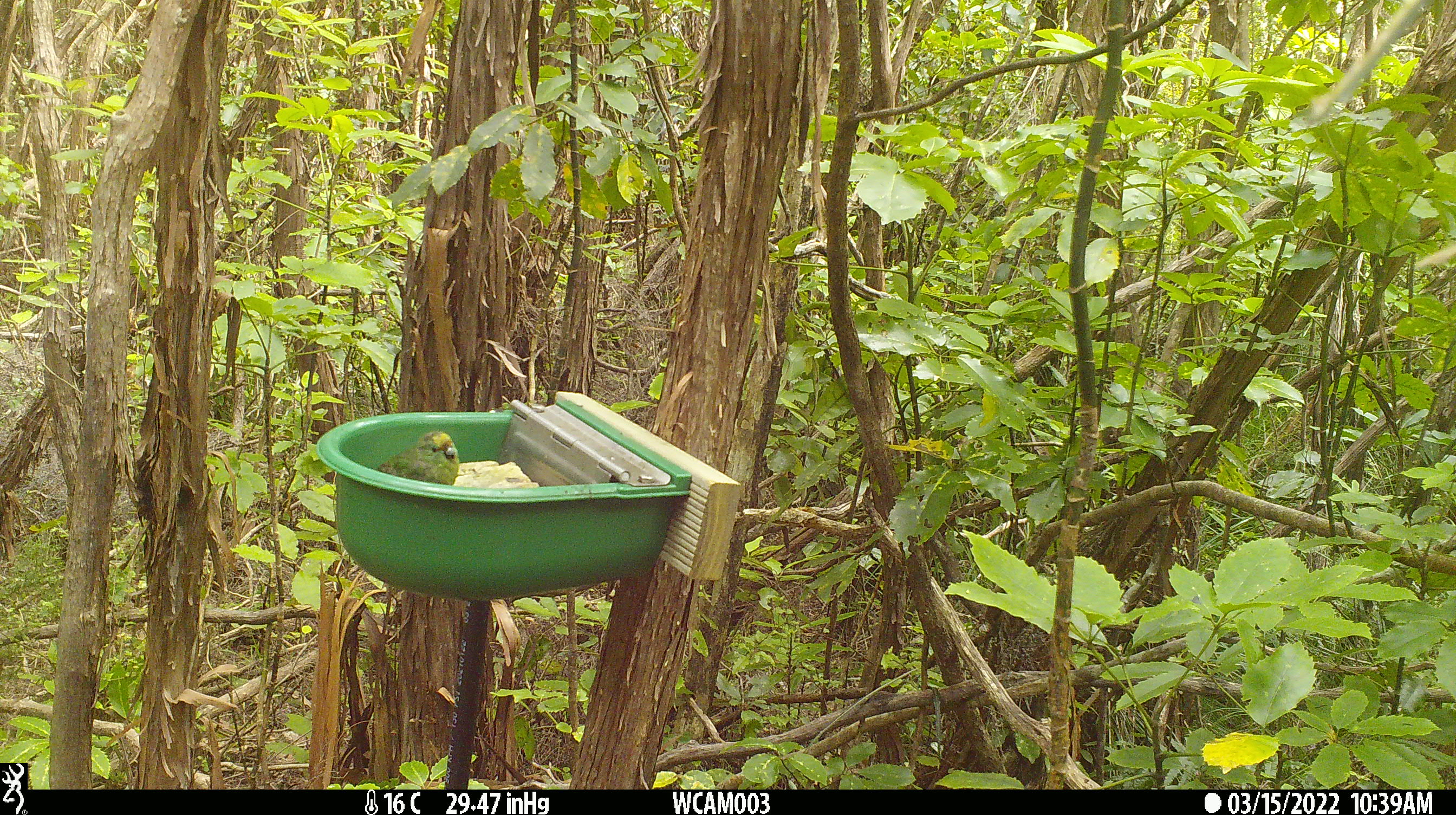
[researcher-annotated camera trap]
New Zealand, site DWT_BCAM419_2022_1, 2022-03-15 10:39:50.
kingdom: Animalia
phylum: Chordata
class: Aves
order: Psittaciformes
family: Psittaculidae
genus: Cyanoramphus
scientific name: Cyanoramphus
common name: parakeet